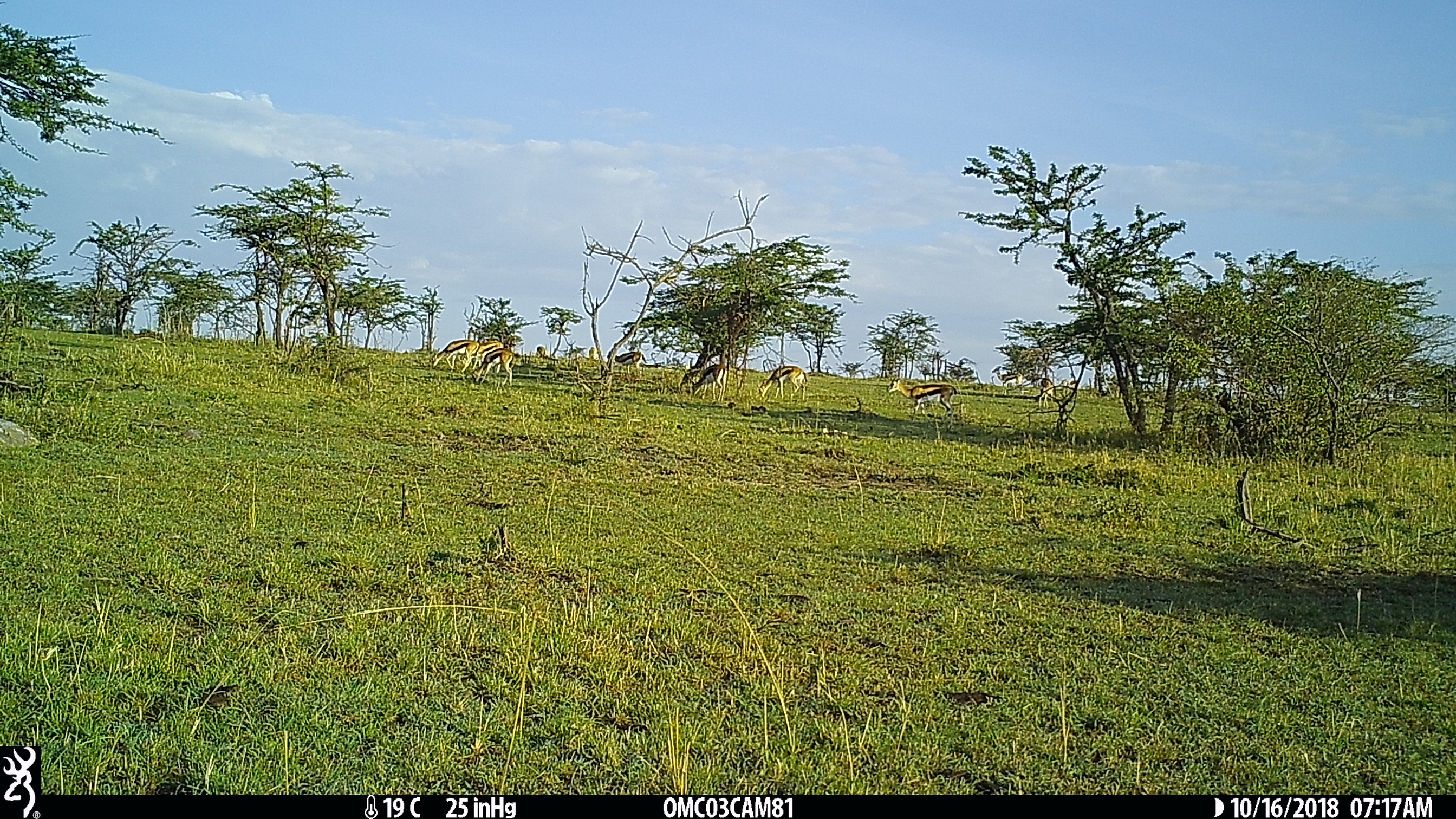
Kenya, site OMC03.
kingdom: Animalia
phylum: Chordata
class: Mammalia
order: Artiodactyla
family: Bovidae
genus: Eudorcas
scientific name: Eudorcas thomsonii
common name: thomon's gazelle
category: gazelle thomsons